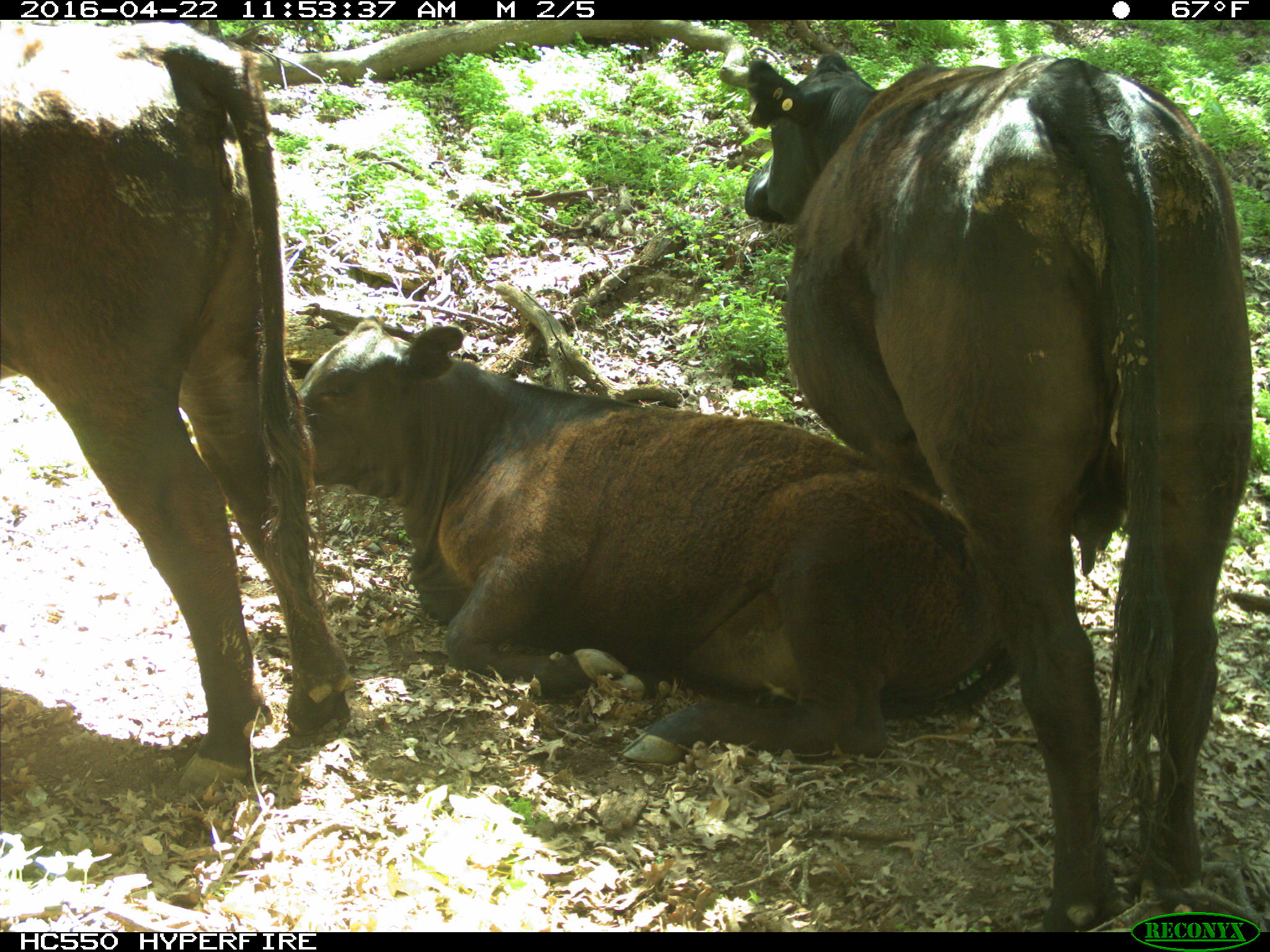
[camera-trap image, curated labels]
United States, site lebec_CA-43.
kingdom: Animalia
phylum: Chordata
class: Mammalia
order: Artiodactyla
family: Bovidae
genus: Bos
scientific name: Bos taurus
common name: domestic cow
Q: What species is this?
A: Bos taurus (domestic cow).